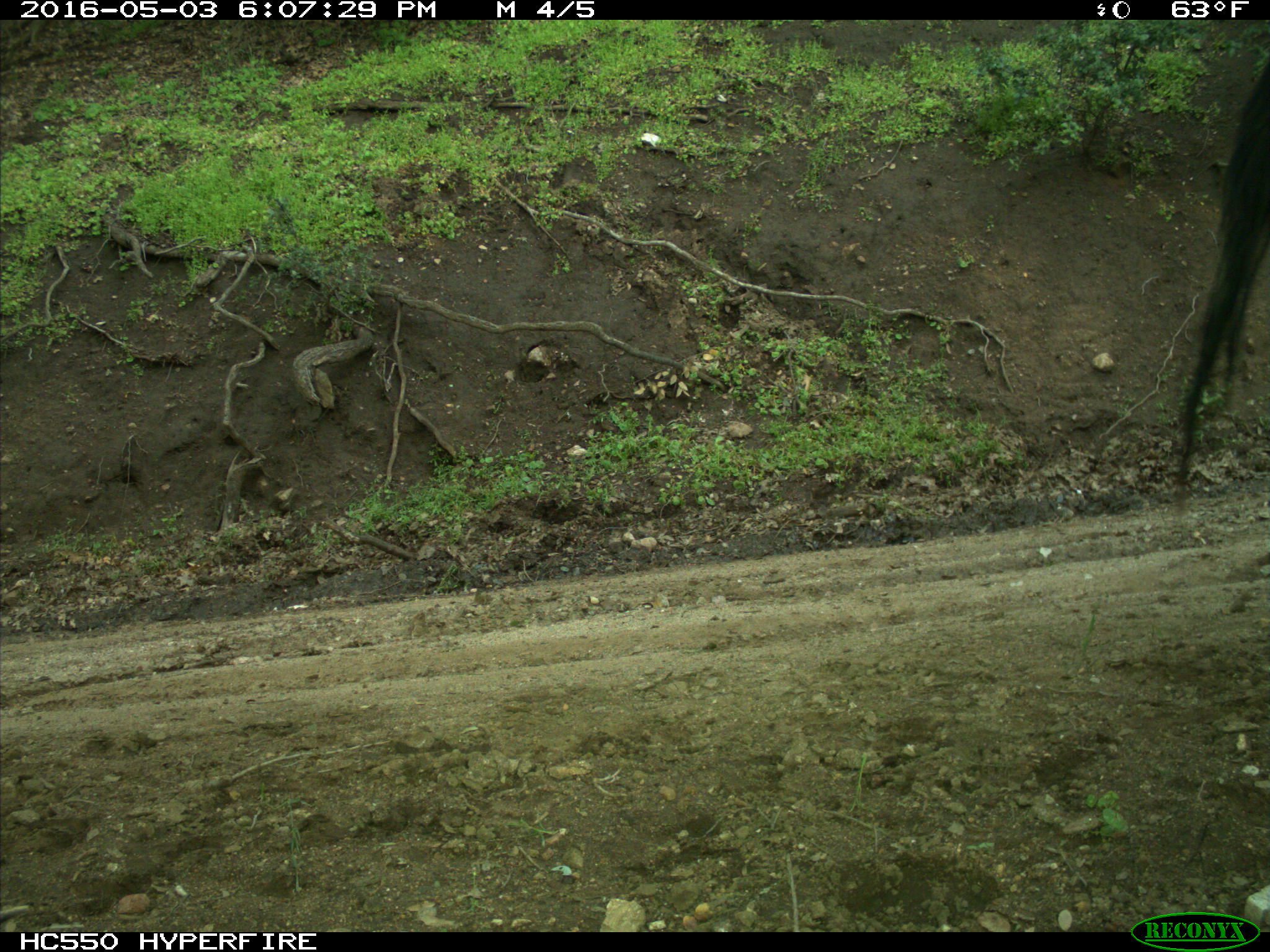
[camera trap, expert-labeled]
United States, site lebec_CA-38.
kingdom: Animalia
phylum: Chordata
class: Mammalia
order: Artiodactyla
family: Bovidae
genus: Bos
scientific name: Bos taurus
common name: domestic cow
Bos taurus (domestic cow).